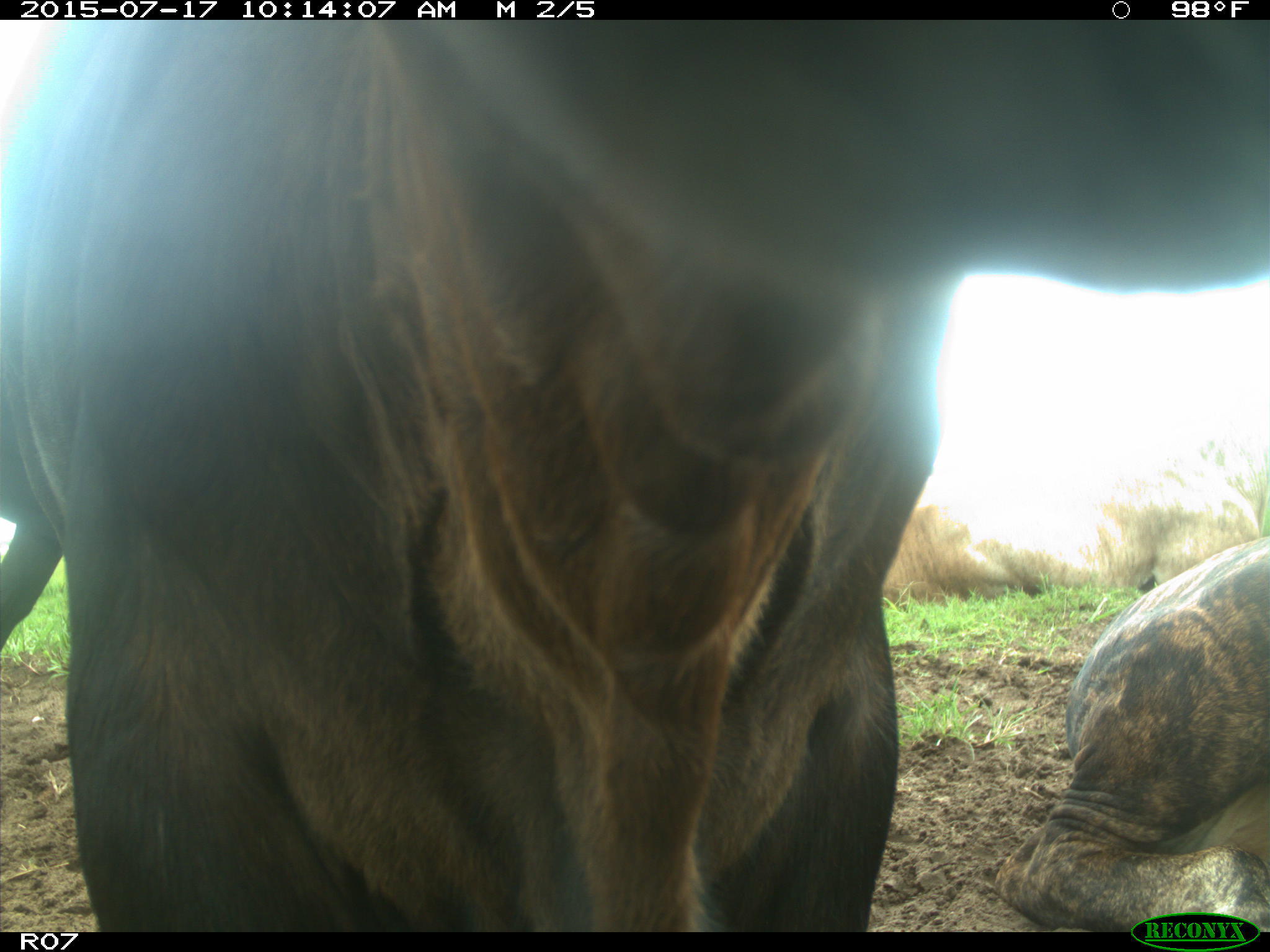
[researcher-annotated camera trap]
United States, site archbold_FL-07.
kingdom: Animalia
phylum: Chordata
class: Mammalia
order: Artiodactyla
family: Bovidae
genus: Bos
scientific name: Bos taurus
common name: domestic cow